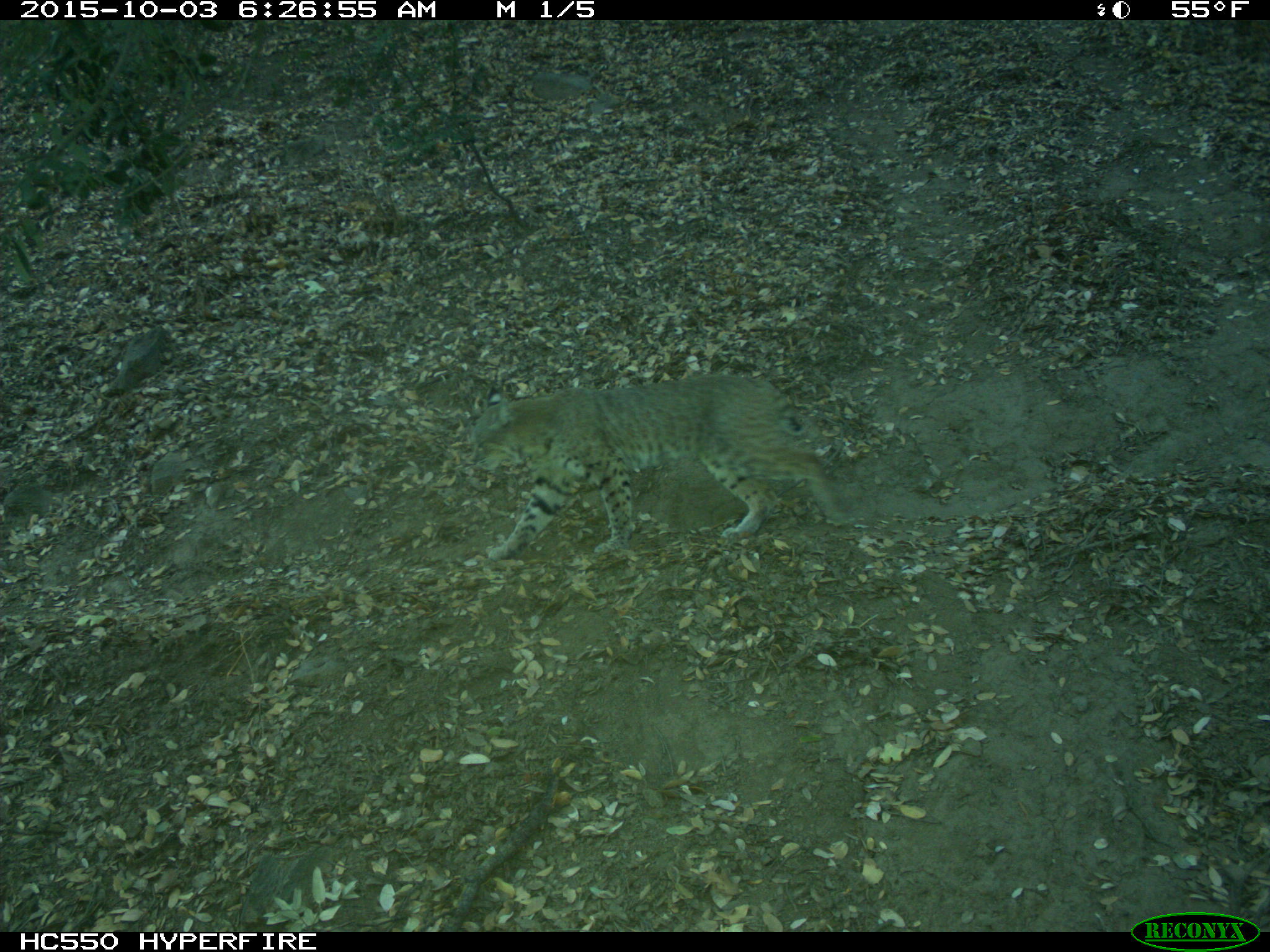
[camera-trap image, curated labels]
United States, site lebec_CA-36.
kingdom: Animalia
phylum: Chordata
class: Mammalia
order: Carnivora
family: Felidae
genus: Lynx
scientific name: Lynx rufus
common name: bobcat